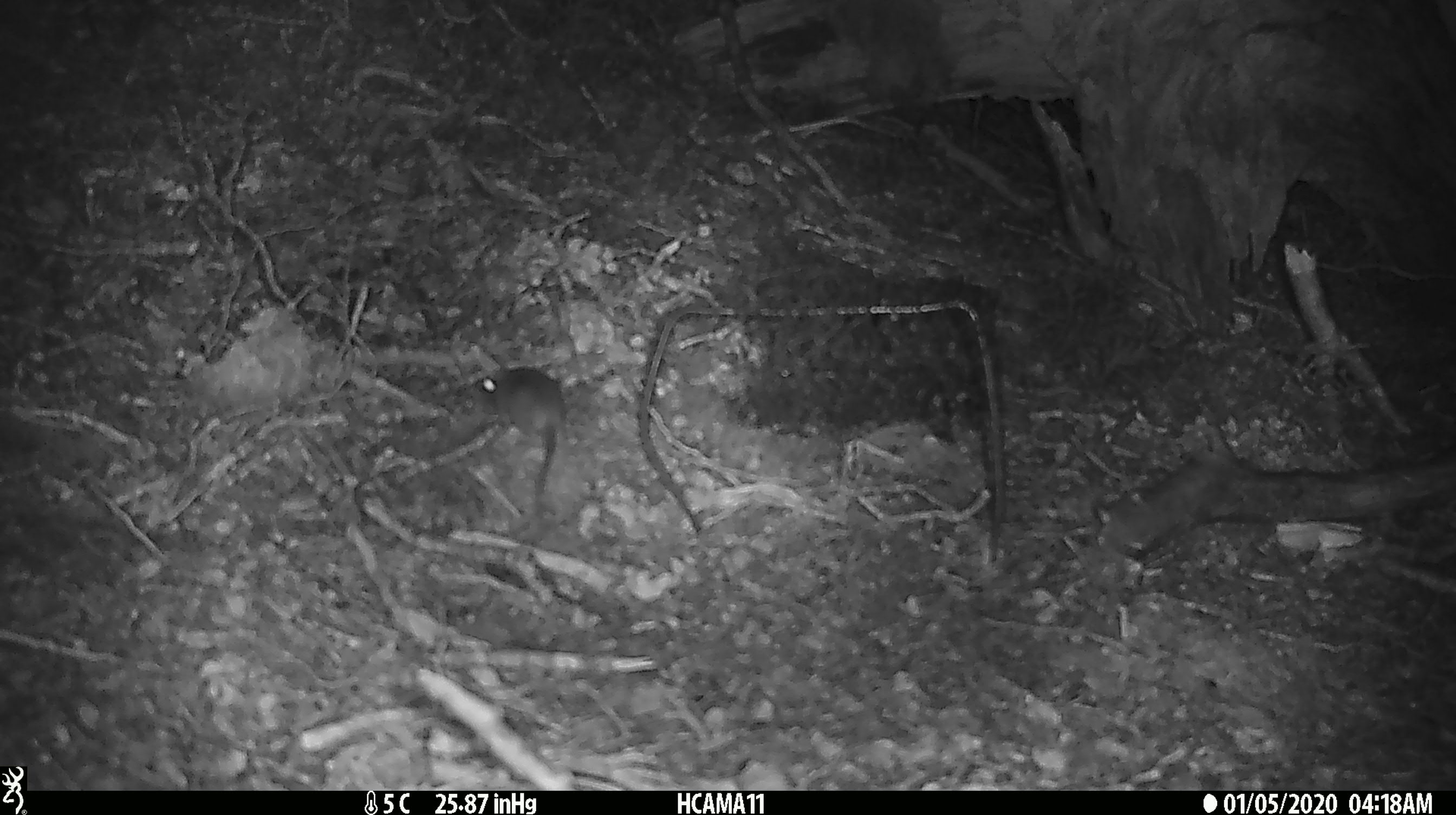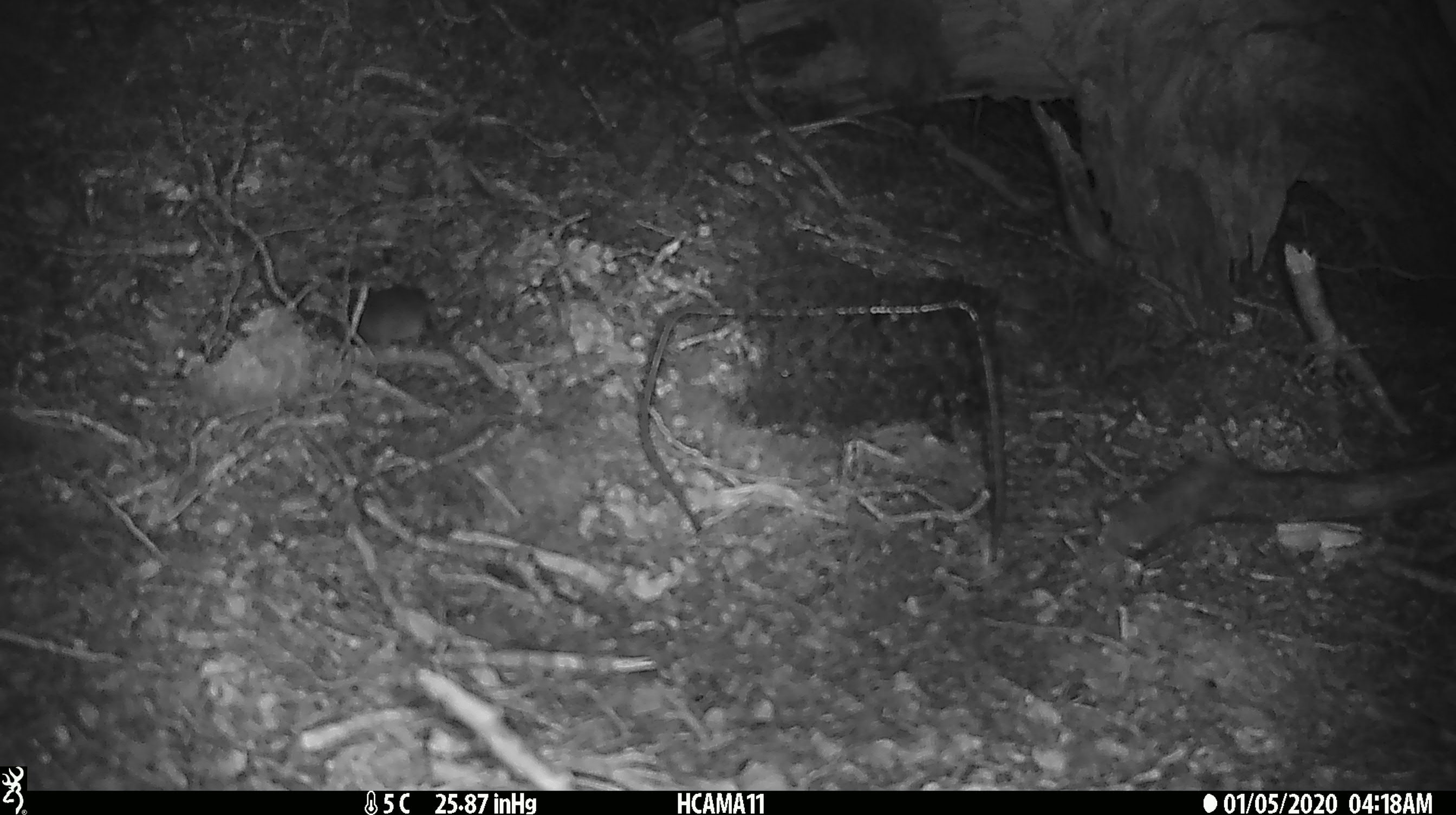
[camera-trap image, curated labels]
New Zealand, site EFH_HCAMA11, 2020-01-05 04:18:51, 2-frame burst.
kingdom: Animalia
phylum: Chordata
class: Mammalia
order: Rodentia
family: Muridae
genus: Mus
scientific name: Mus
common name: mouse